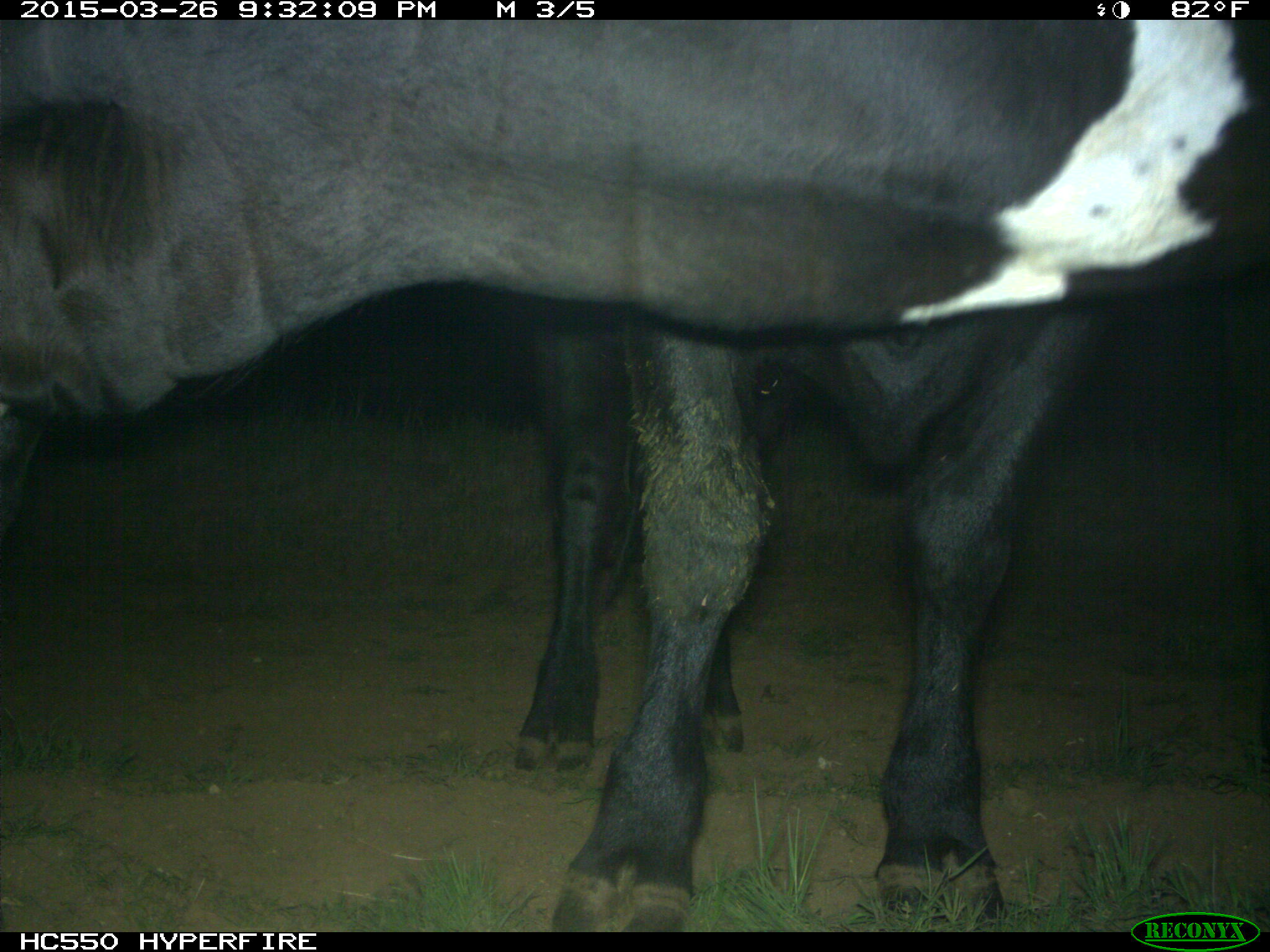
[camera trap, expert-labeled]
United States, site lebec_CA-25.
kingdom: Animalia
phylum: Chordata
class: Mammalia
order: Artiodactyla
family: Bovidae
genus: Bos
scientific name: Bos taurus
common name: domestic cow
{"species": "Bos taurus (domestic cow)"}